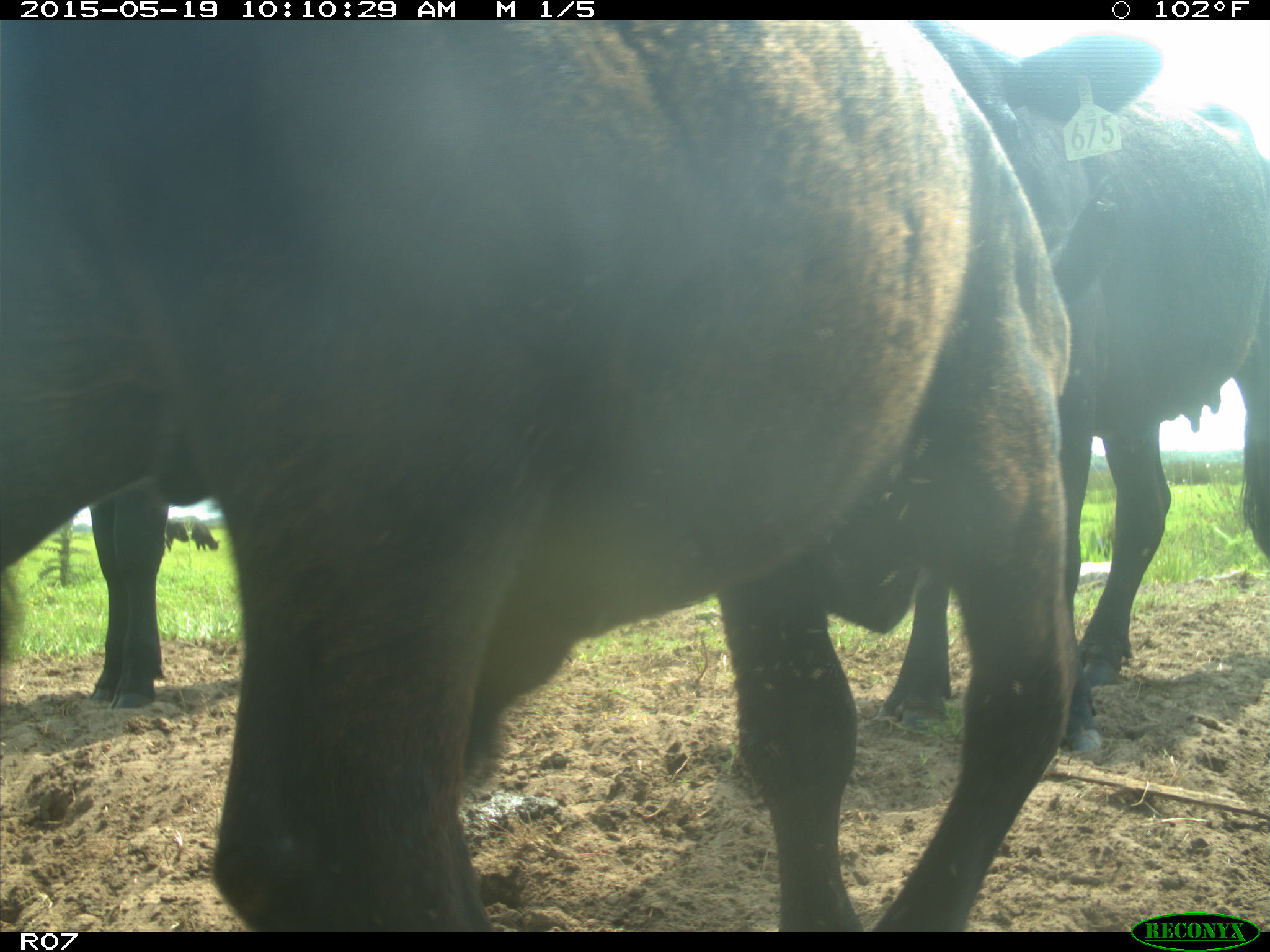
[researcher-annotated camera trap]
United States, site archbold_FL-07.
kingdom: Animalia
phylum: Chordata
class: Mammalia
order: Artiodactyla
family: Bovidae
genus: Bos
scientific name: Bos taurus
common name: domestic cow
Bos taurus (domestic cow).